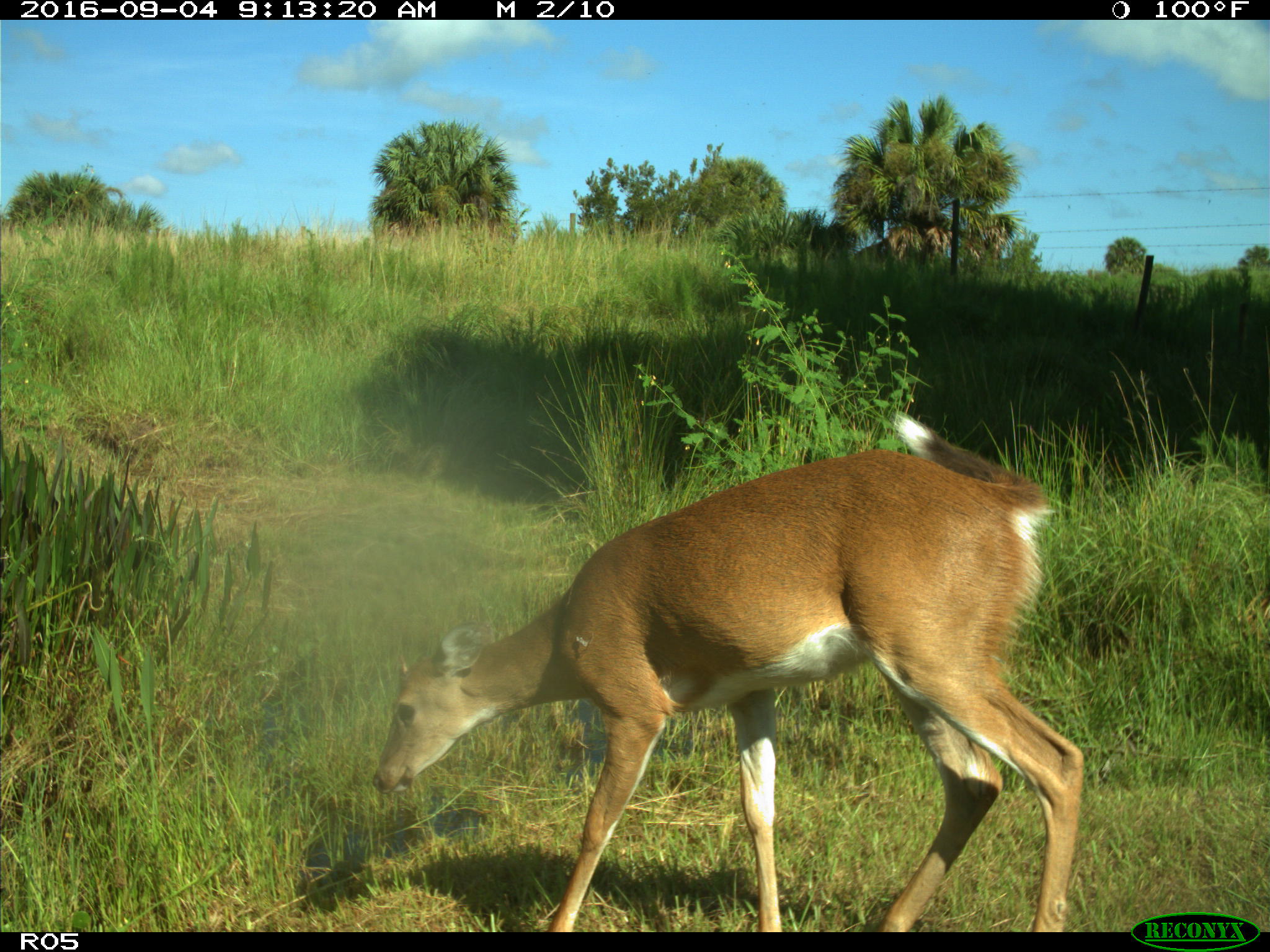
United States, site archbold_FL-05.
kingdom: Animalia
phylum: Chordata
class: Mammalia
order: Artiodactyla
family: Cervidae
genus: Odocoileus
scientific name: Odocoileus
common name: deer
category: unidentified deer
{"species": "unidentified deer (deer) (Odocoileus)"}